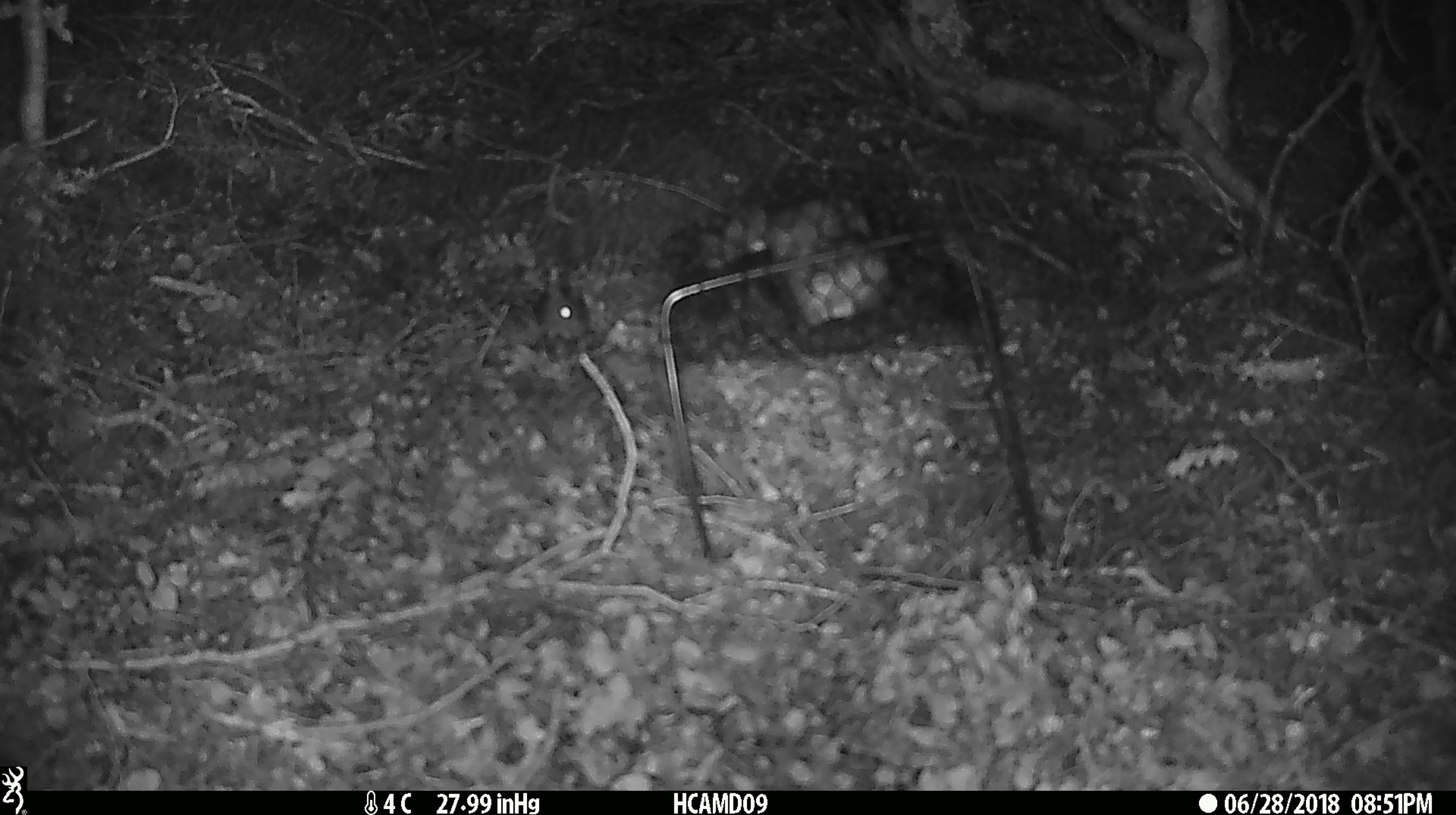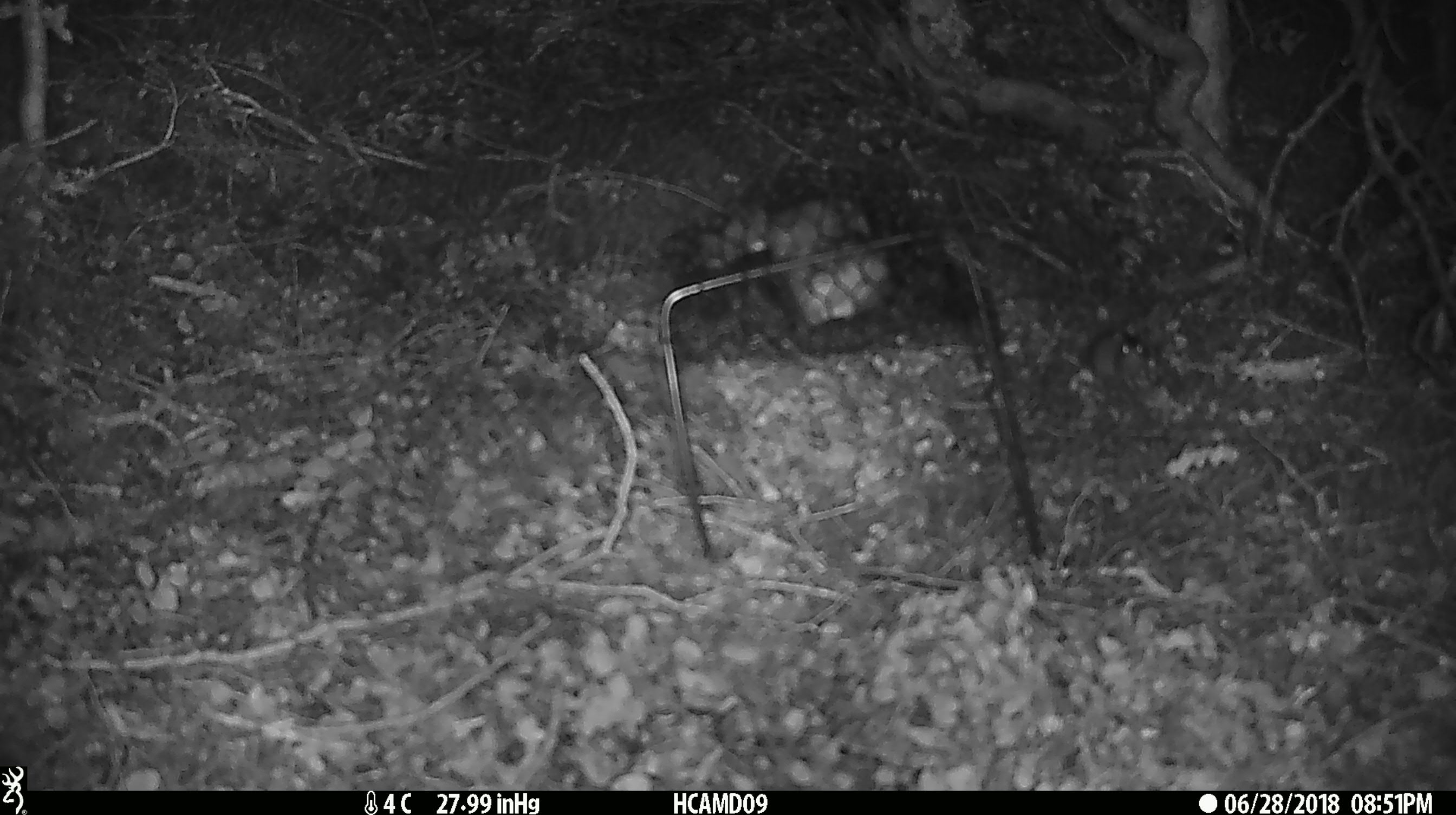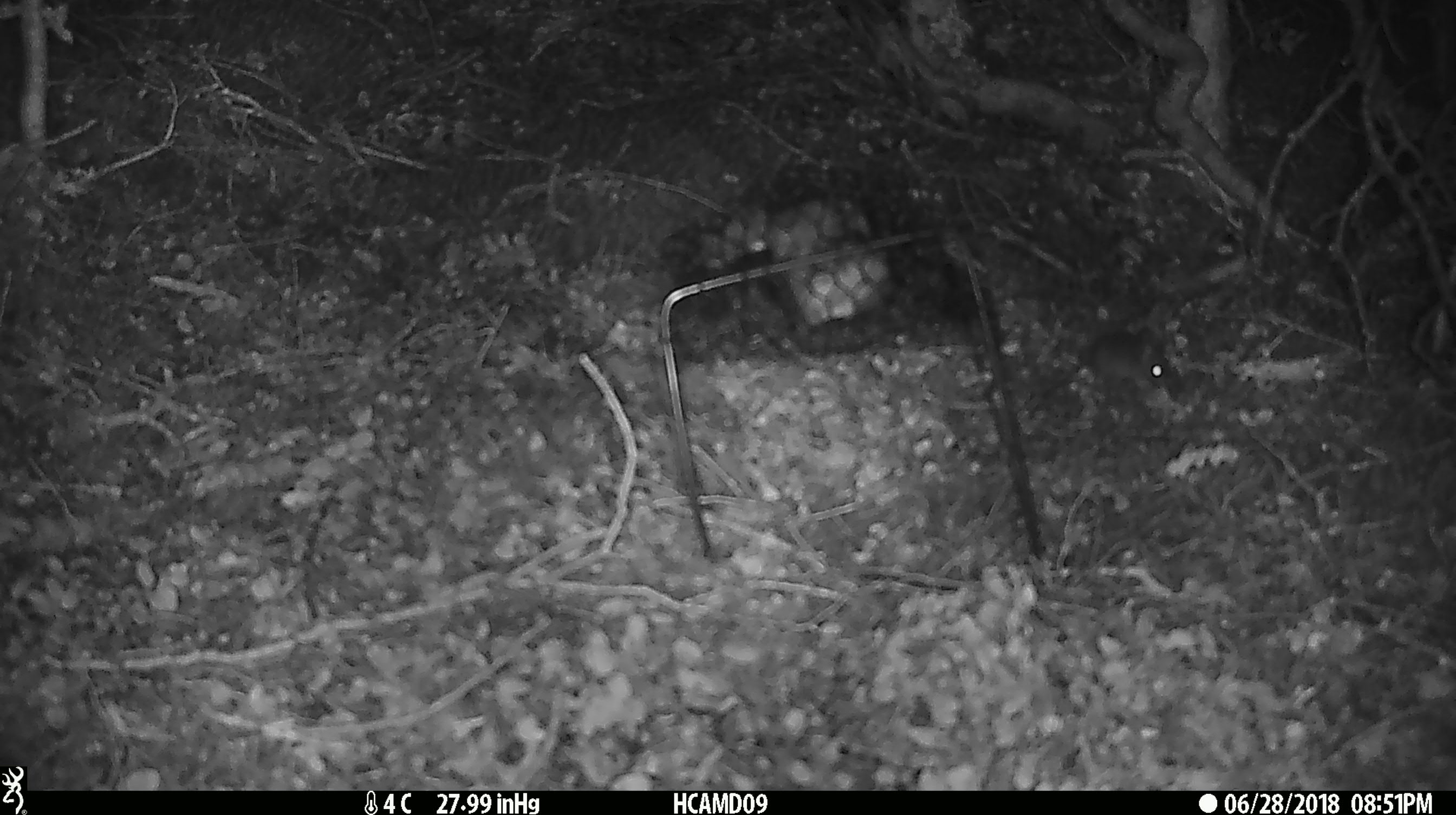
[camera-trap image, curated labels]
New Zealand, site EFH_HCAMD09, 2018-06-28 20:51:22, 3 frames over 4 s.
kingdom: Animalia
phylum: Chordata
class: Mammalia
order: Rodentia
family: Muridae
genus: Mus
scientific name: Mus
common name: mouse